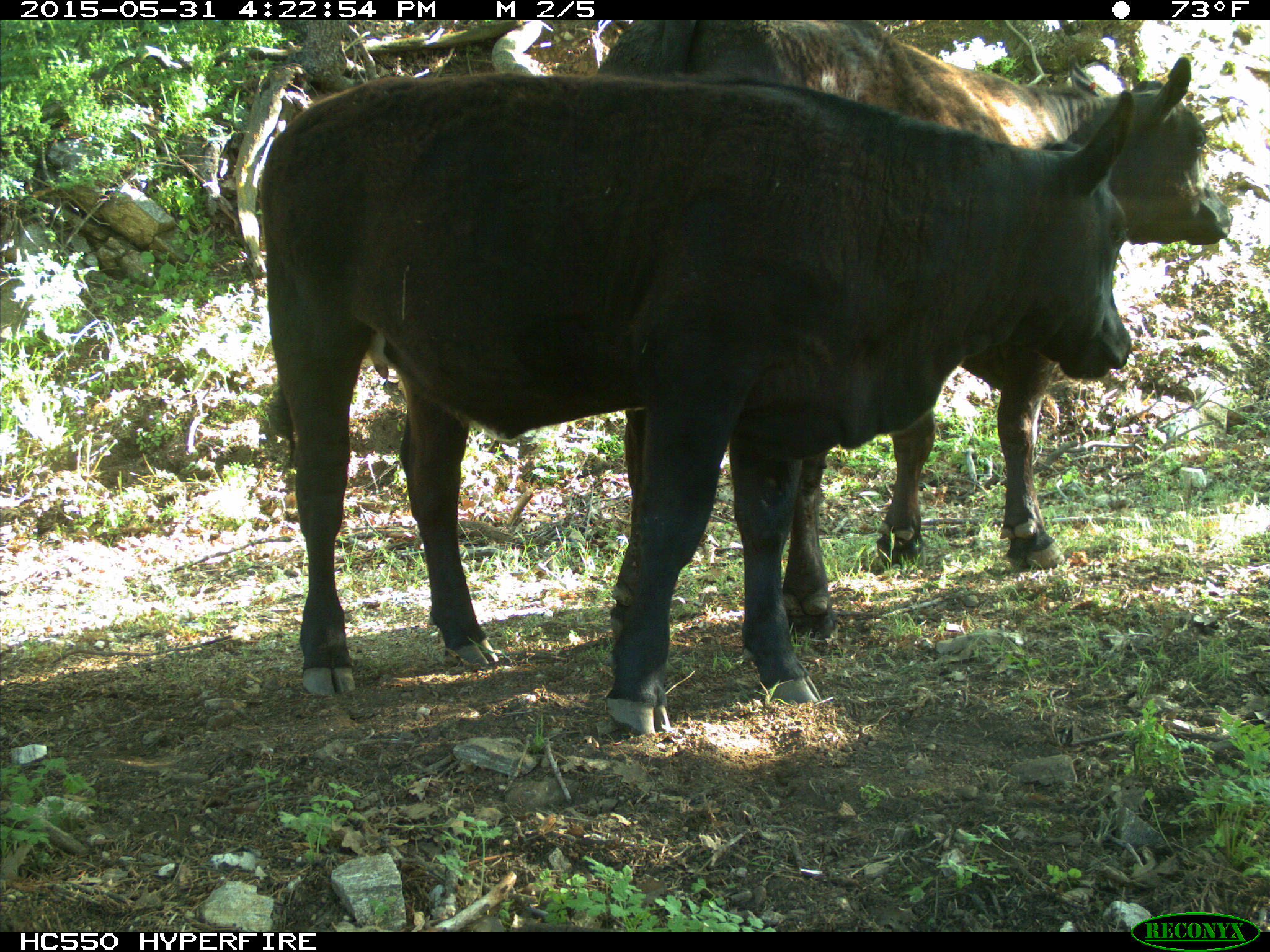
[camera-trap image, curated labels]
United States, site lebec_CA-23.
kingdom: Animalia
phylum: Chordata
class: Mammalia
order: Artiodactyla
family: Bovidae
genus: Bos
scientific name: Bos taurus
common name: domestic cow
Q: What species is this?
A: Bos taurus (domestic cow).